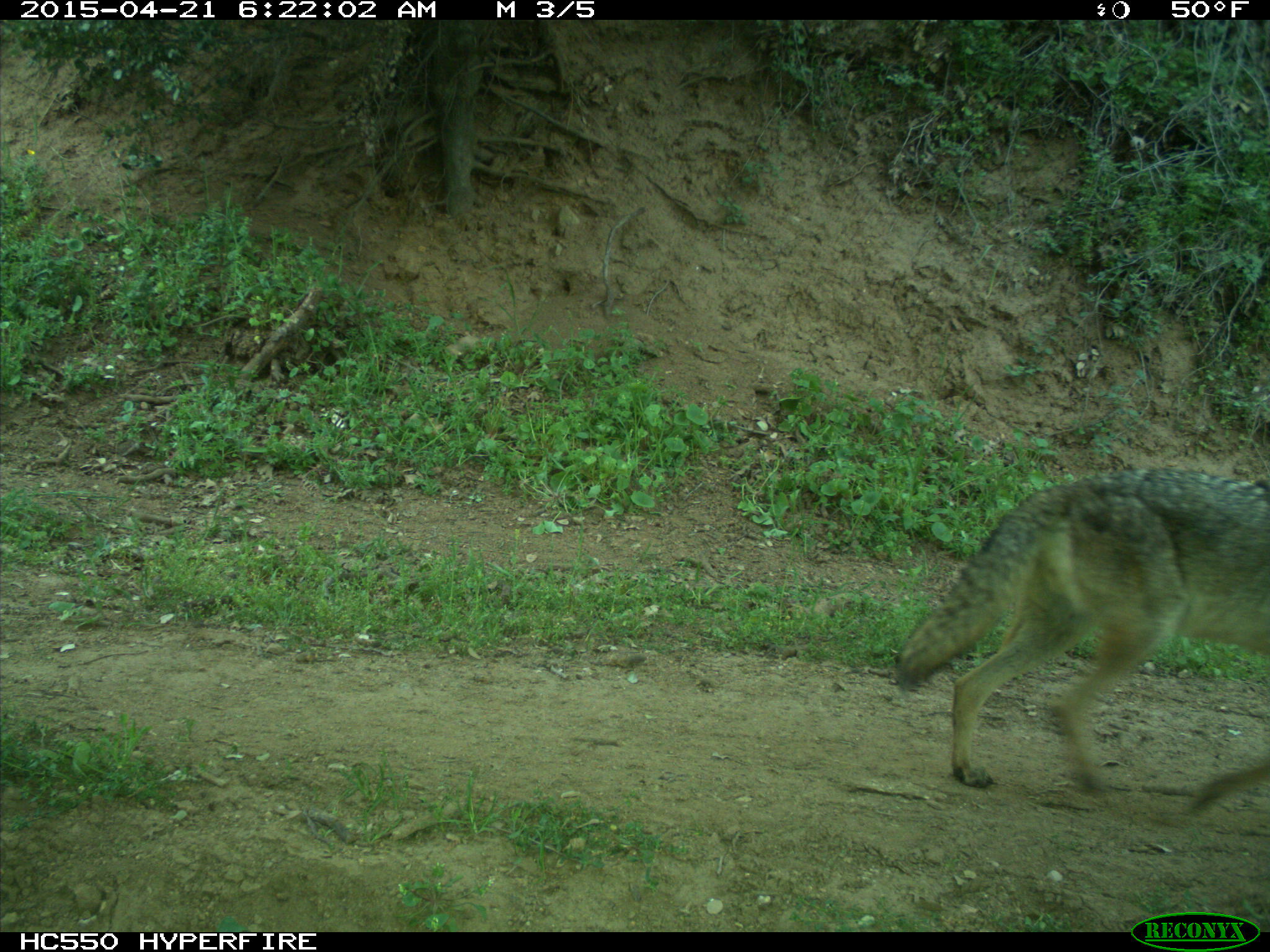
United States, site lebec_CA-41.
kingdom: Animalia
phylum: Chordata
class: Mammalia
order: Carnivora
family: Canidae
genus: Canis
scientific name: Canis latrans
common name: coyote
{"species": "Canis latrans (coyote)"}